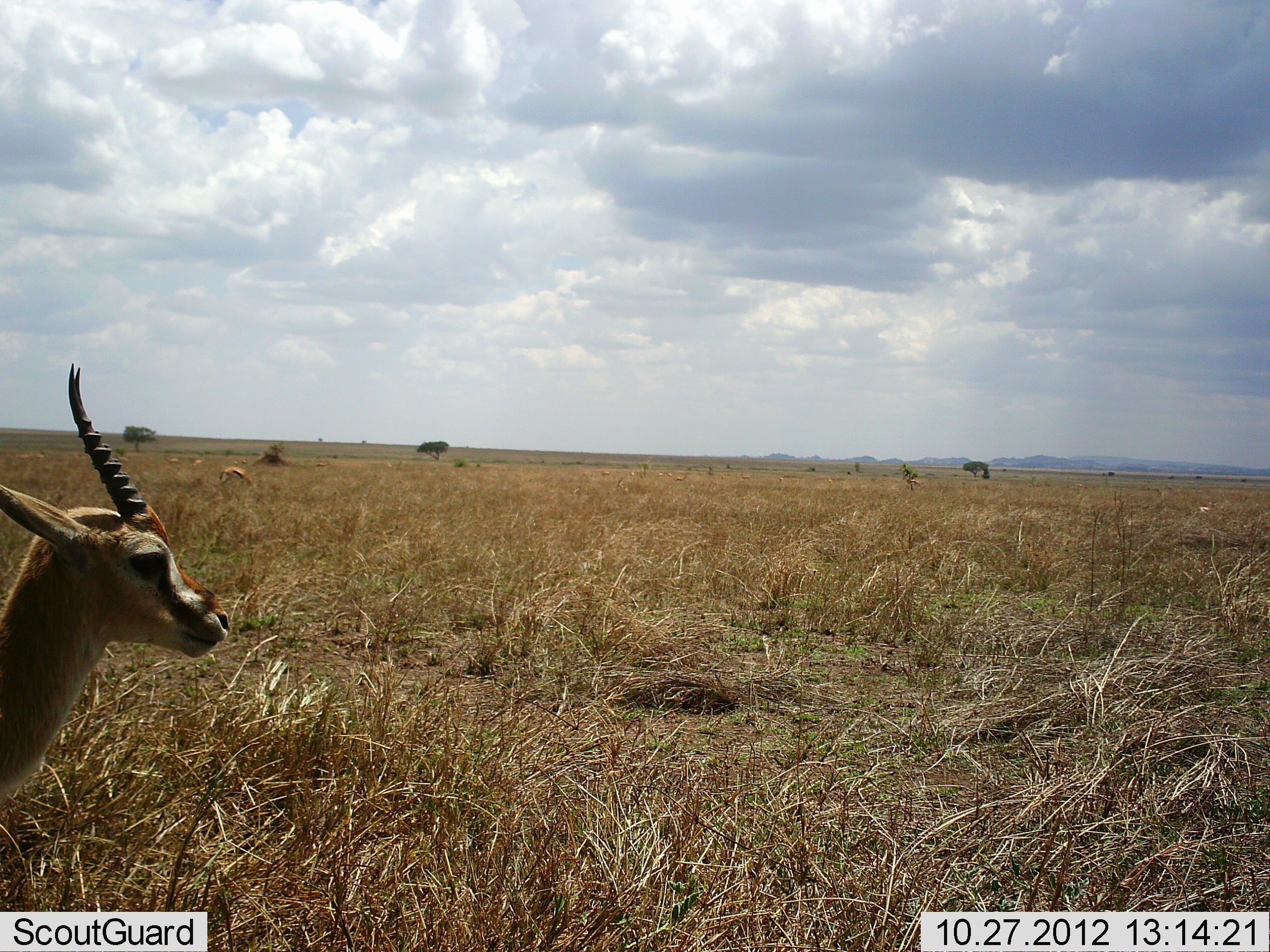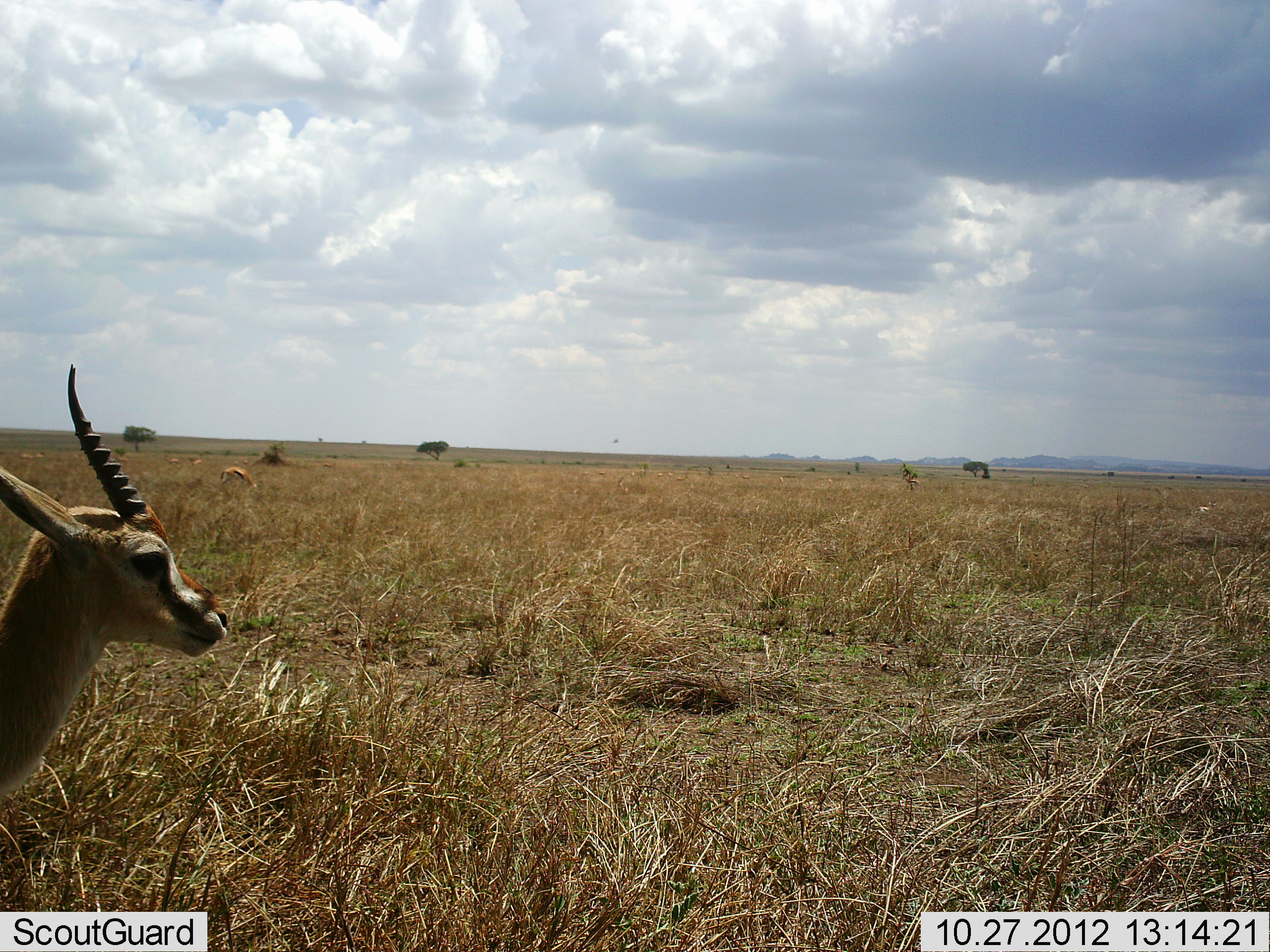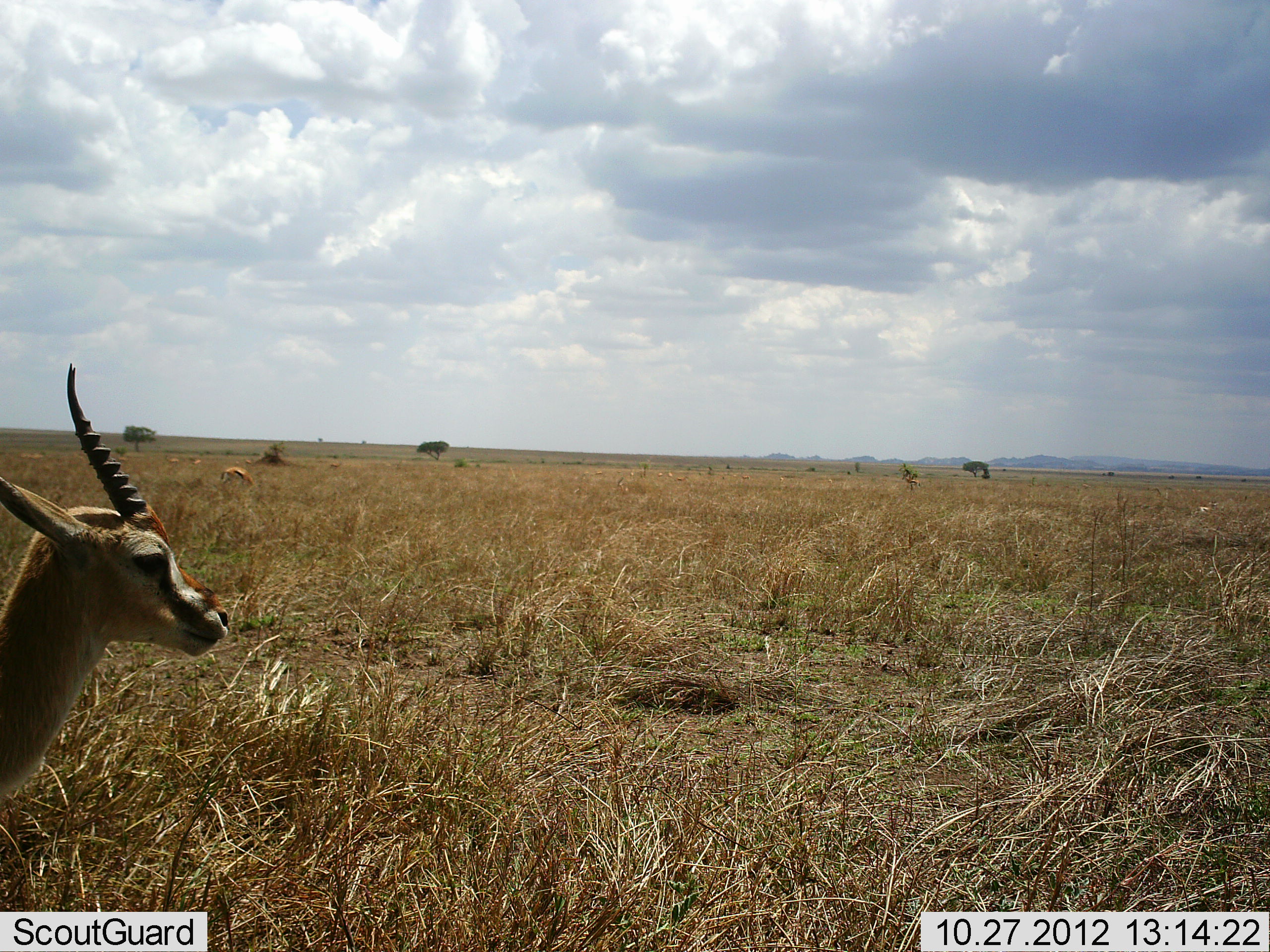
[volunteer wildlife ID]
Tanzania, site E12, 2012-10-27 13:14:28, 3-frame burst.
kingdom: Animalia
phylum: Chordata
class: Mammalia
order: Artiodactyla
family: Bovidae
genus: Eudorcas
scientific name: Eudorcas thomsonii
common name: thomson's gazelle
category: gazellethomsons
Gazellethomsons (thomson's gazelle) (Eudorcas thomsonii), count 1. Behavior (volunteer vote fractions): standing 90%, resting 0%, moving 0%, interacting 0%. Young present (vote fraction): 0%. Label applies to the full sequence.